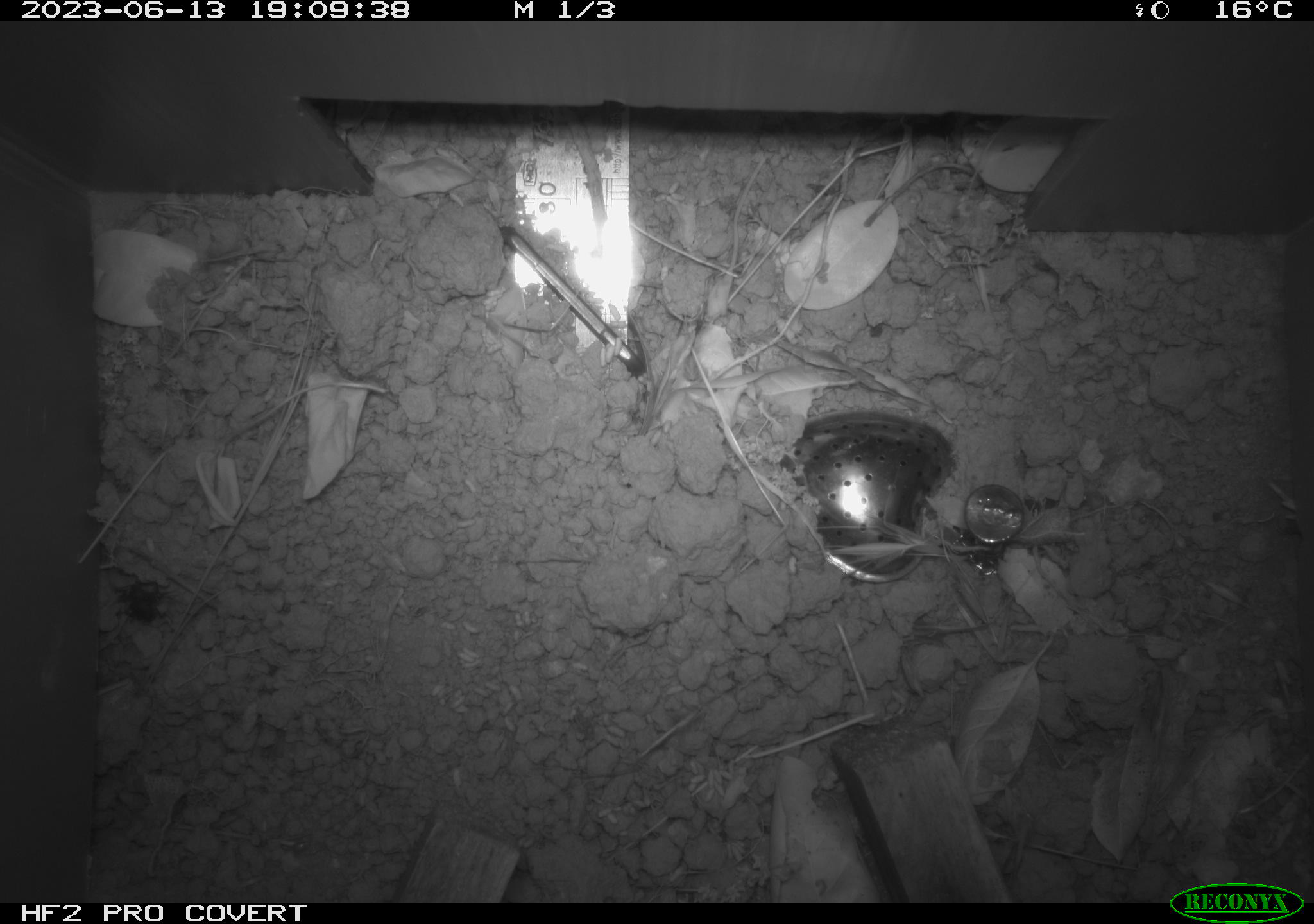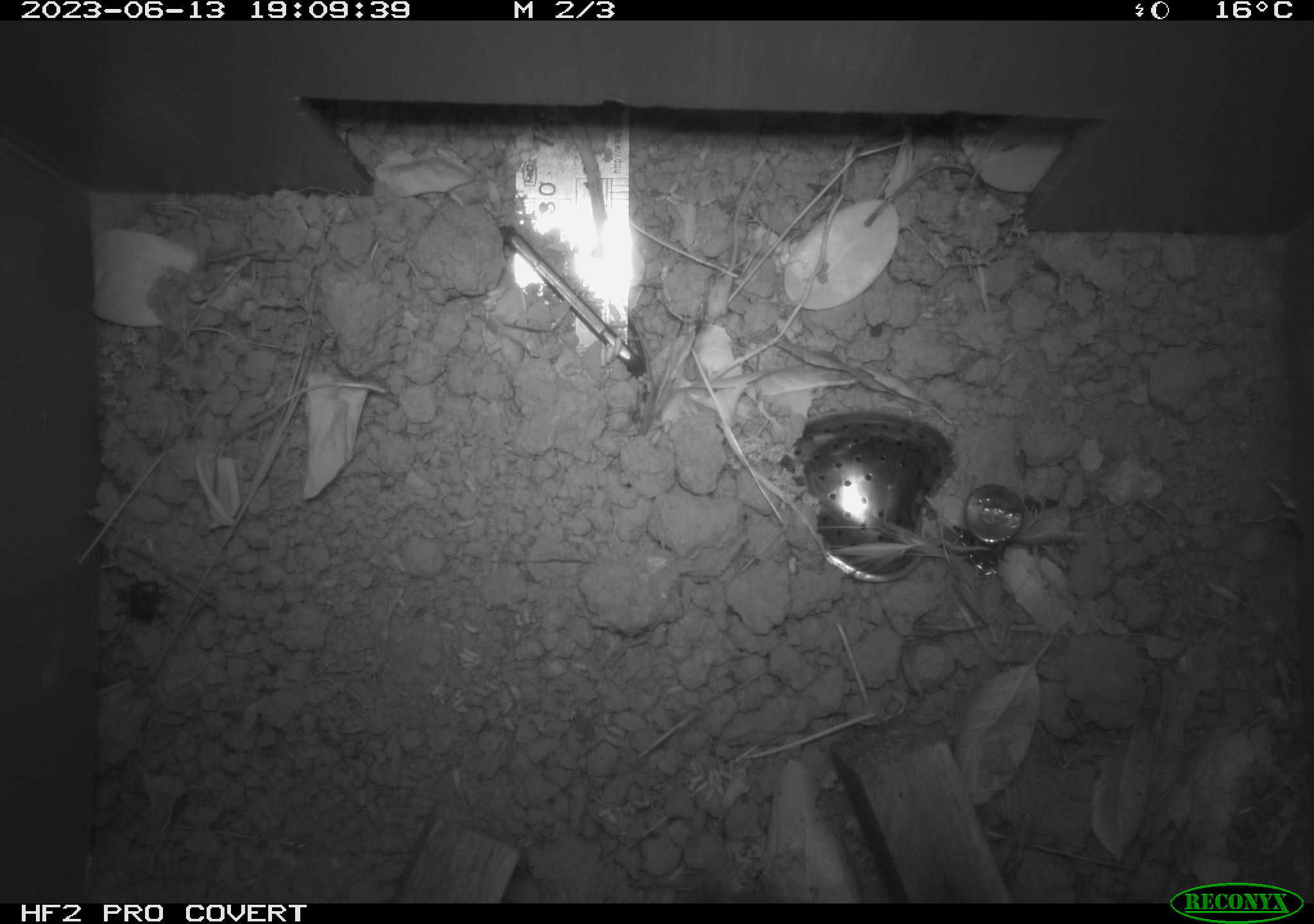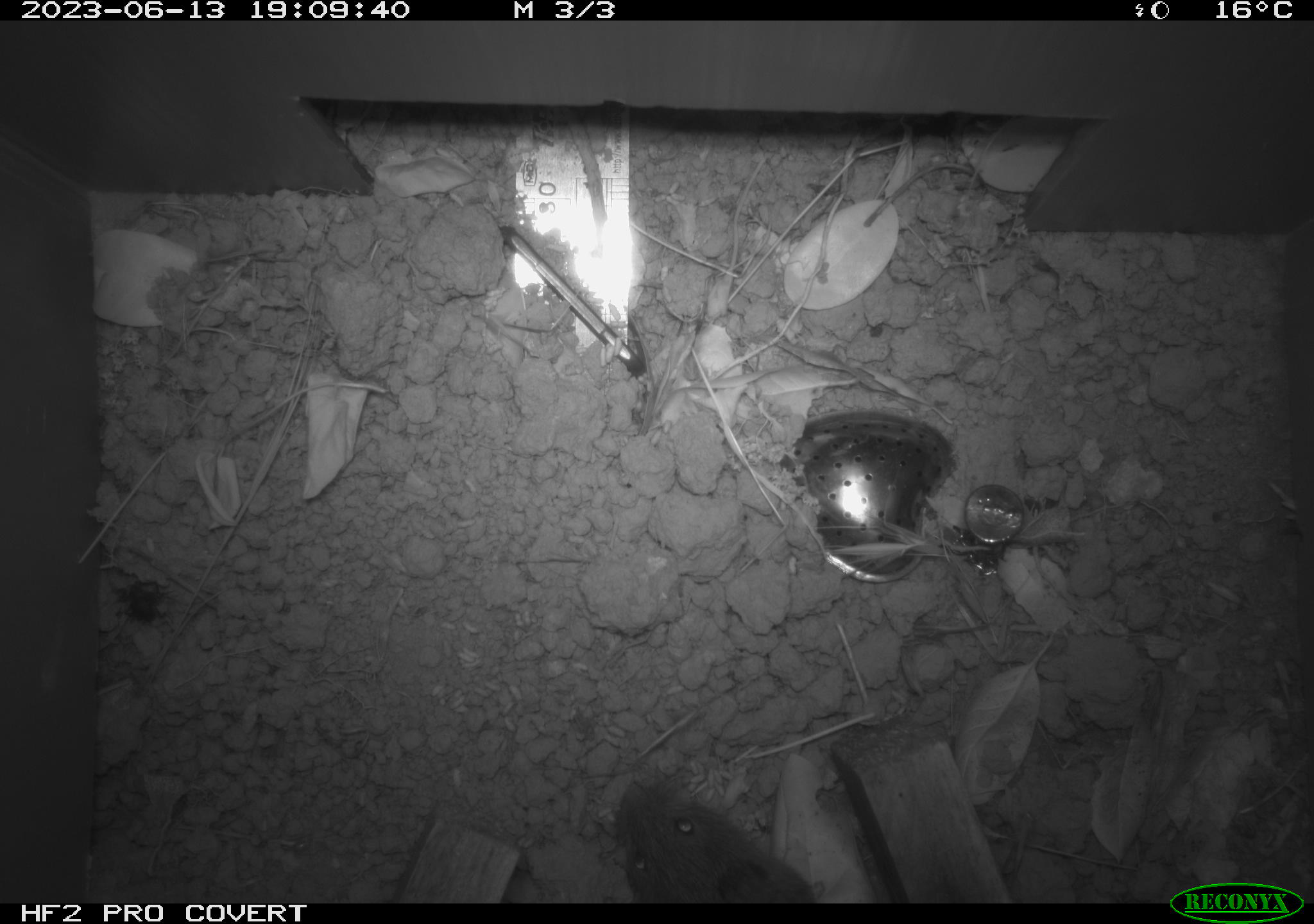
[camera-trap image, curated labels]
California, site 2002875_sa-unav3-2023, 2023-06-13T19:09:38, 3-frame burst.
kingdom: Animalia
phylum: Chordata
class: Mammalia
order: Rodentia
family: Cricetidae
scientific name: Arvicolinae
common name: voles, lemmings, and muskrats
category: arvicolinae subfamily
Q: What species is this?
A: Arvicolinae subfamily (voles, lemmings, and muskrats) (Arvicolinae).